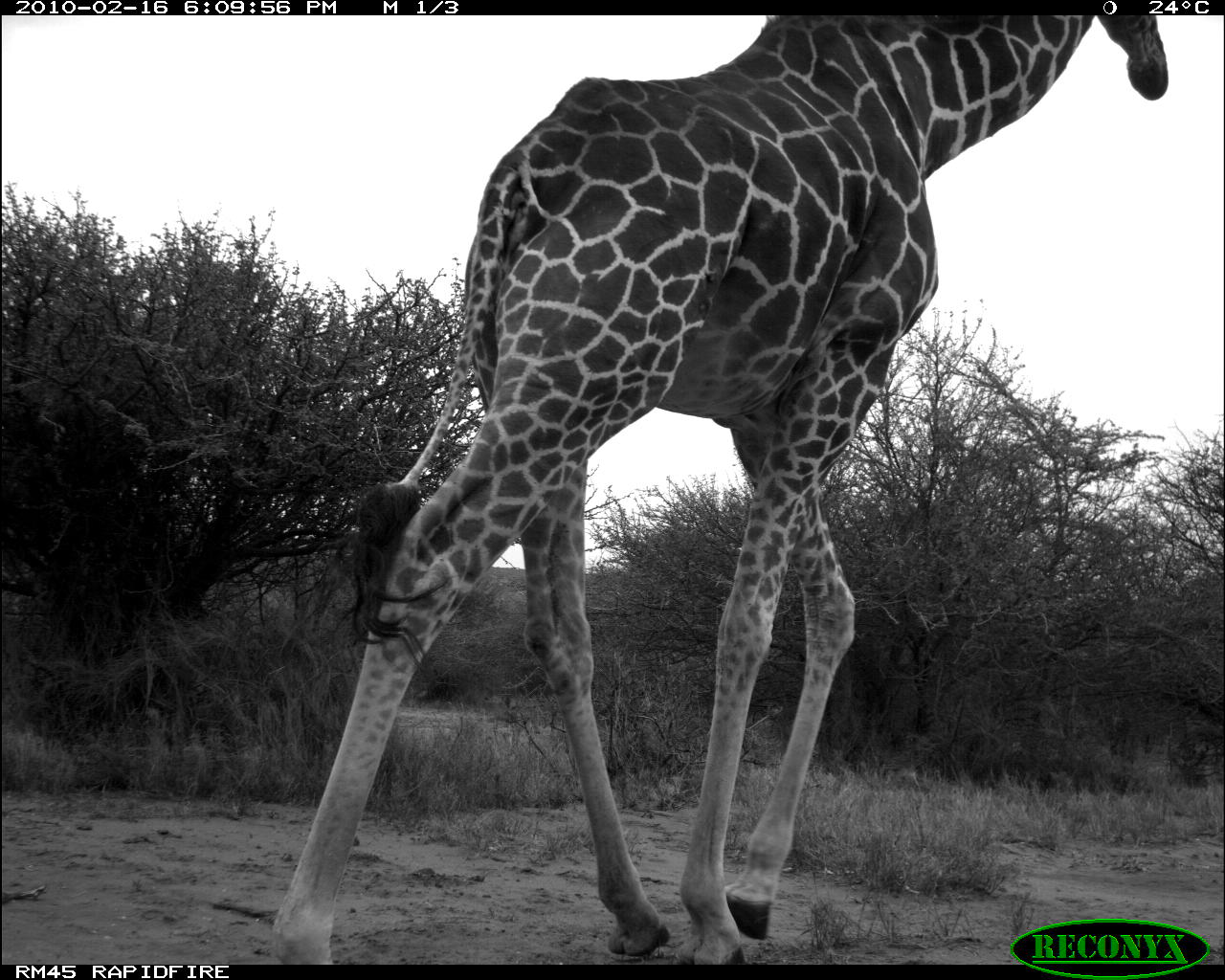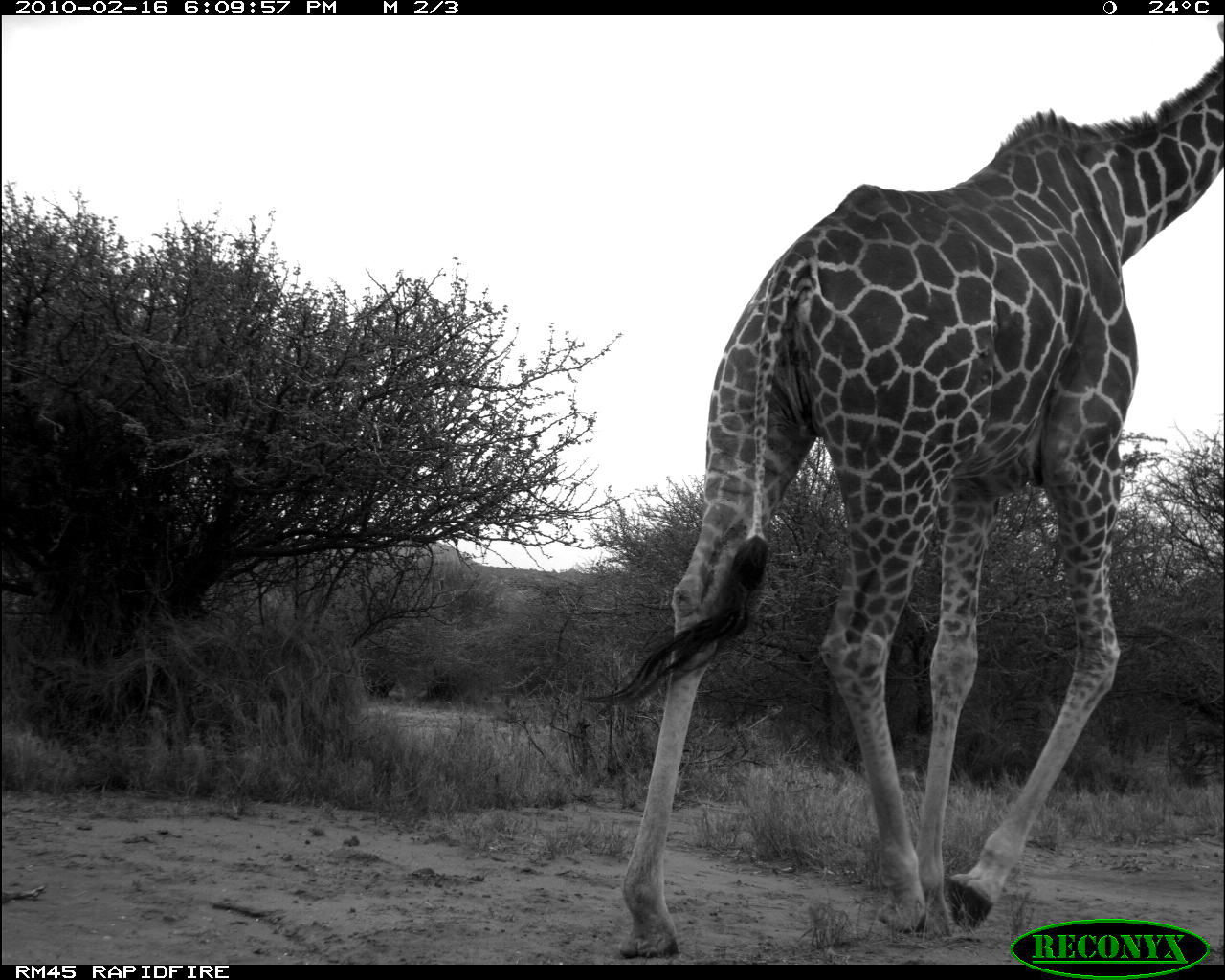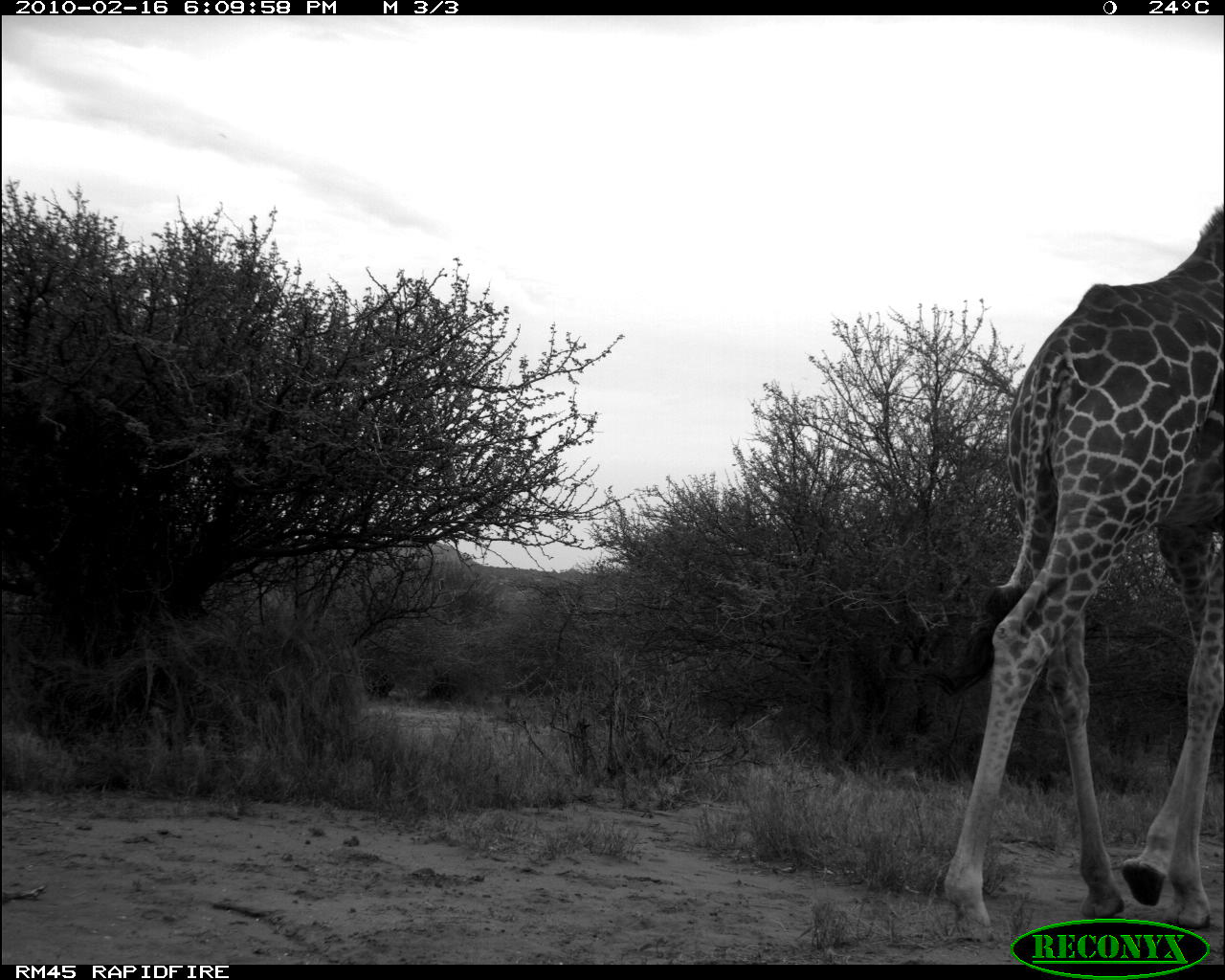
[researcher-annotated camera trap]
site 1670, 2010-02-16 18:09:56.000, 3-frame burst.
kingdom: Animalia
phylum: Chordata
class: Mammalia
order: Artiodactyla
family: Giraffidae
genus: Giraffa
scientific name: Giraffa camelopardalis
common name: giraffe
Giraffa camelopardalis (giraffe), count 1.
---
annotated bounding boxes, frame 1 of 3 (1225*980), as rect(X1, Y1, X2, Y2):
giraffa camelopardalis: rect(268, 15, 1168, 964)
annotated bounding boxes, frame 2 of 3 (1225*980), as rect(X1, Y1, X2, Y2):
giraffa camelopardalis: rect(580, 18, 1221, 959)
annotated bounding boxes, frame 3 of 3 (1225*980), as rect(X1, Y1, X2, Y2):
giraffa camelopardalis: rect(943, 204, 1223, 943)